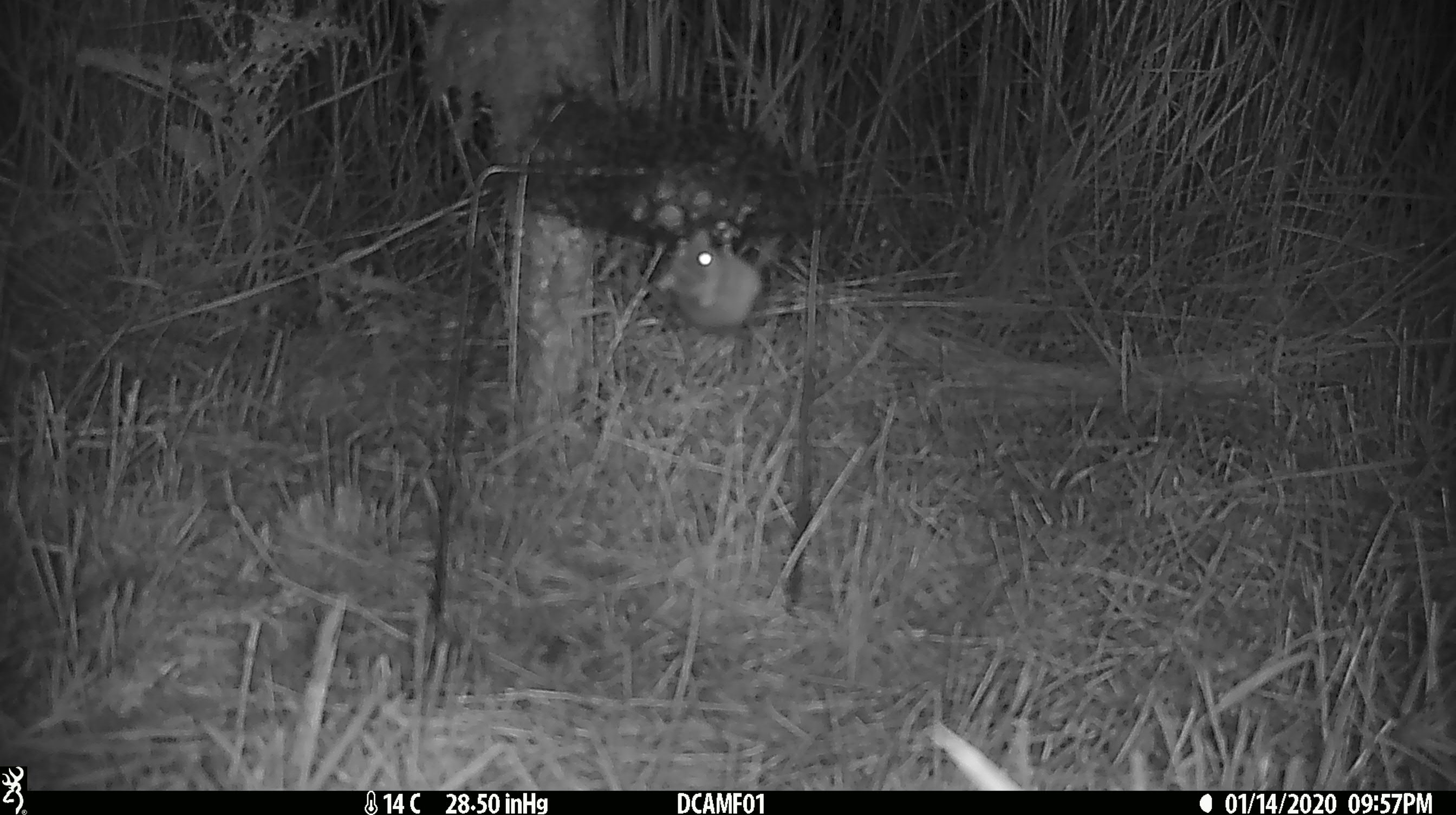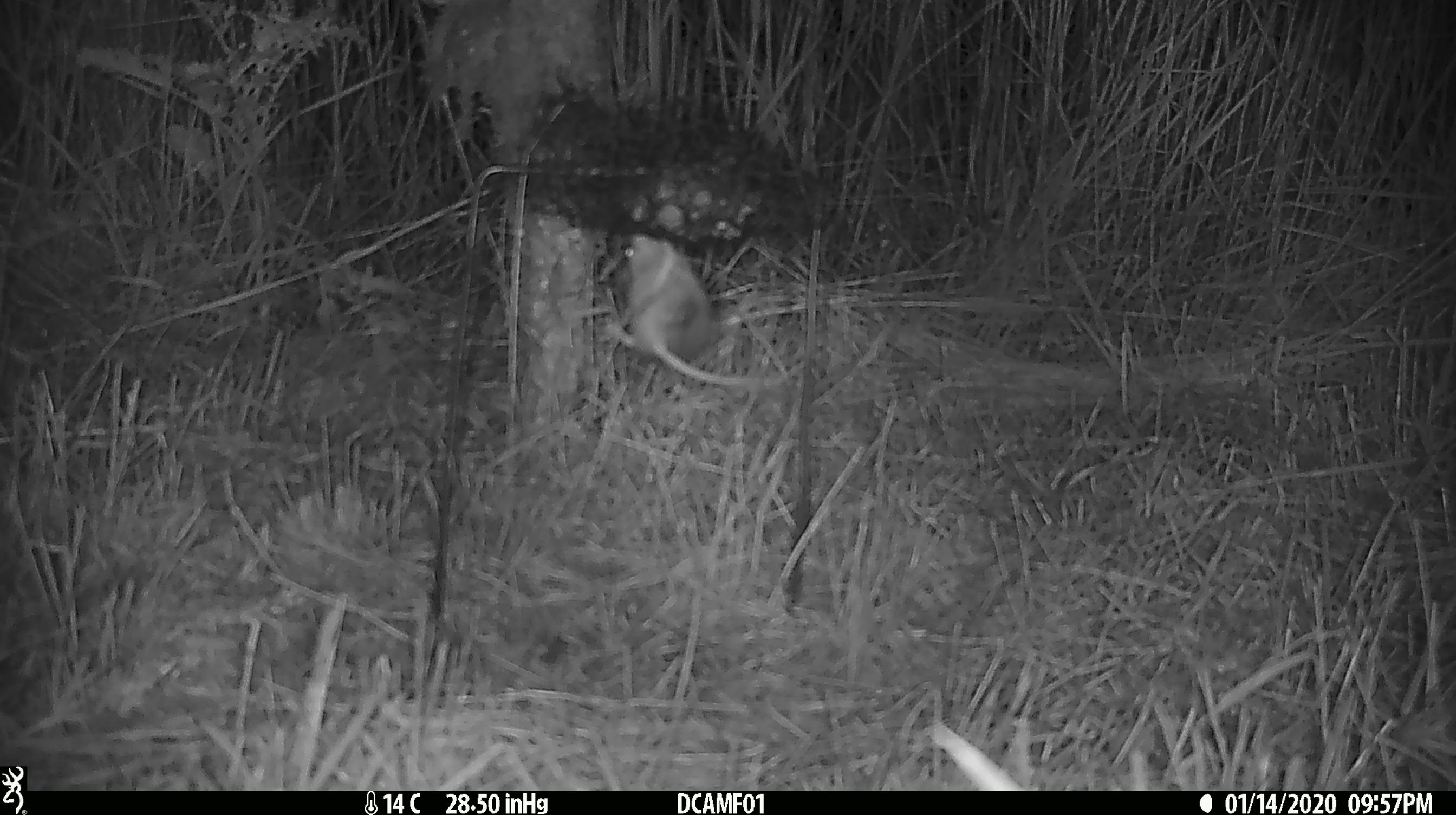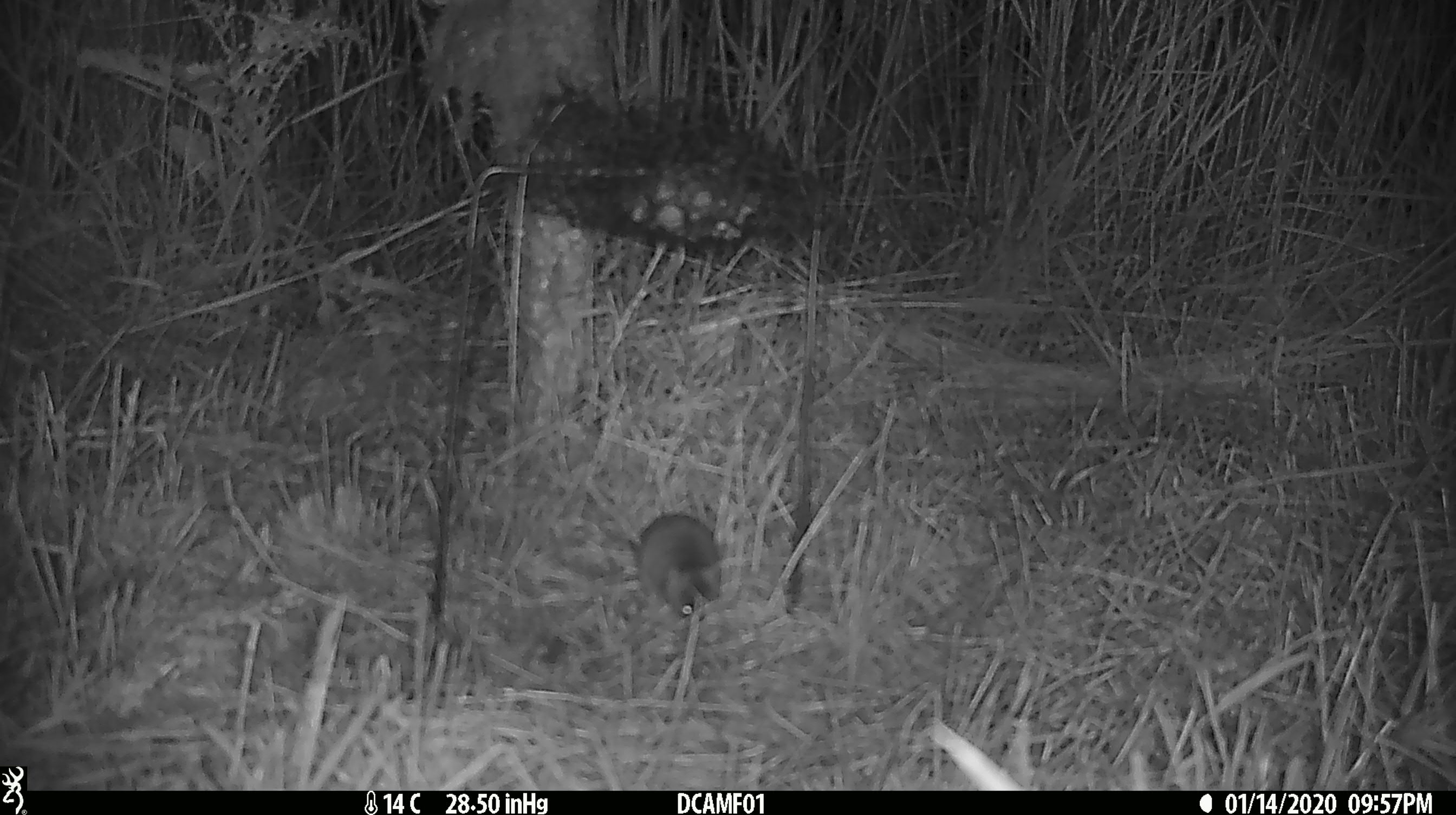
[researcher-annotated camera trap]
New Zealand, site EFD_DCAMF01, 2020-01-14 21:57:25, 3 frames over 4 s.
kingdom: Animalia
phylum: Chordata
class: Mammalia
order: Rodentia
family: Muridae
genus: Mus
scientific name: Mus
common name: mouse